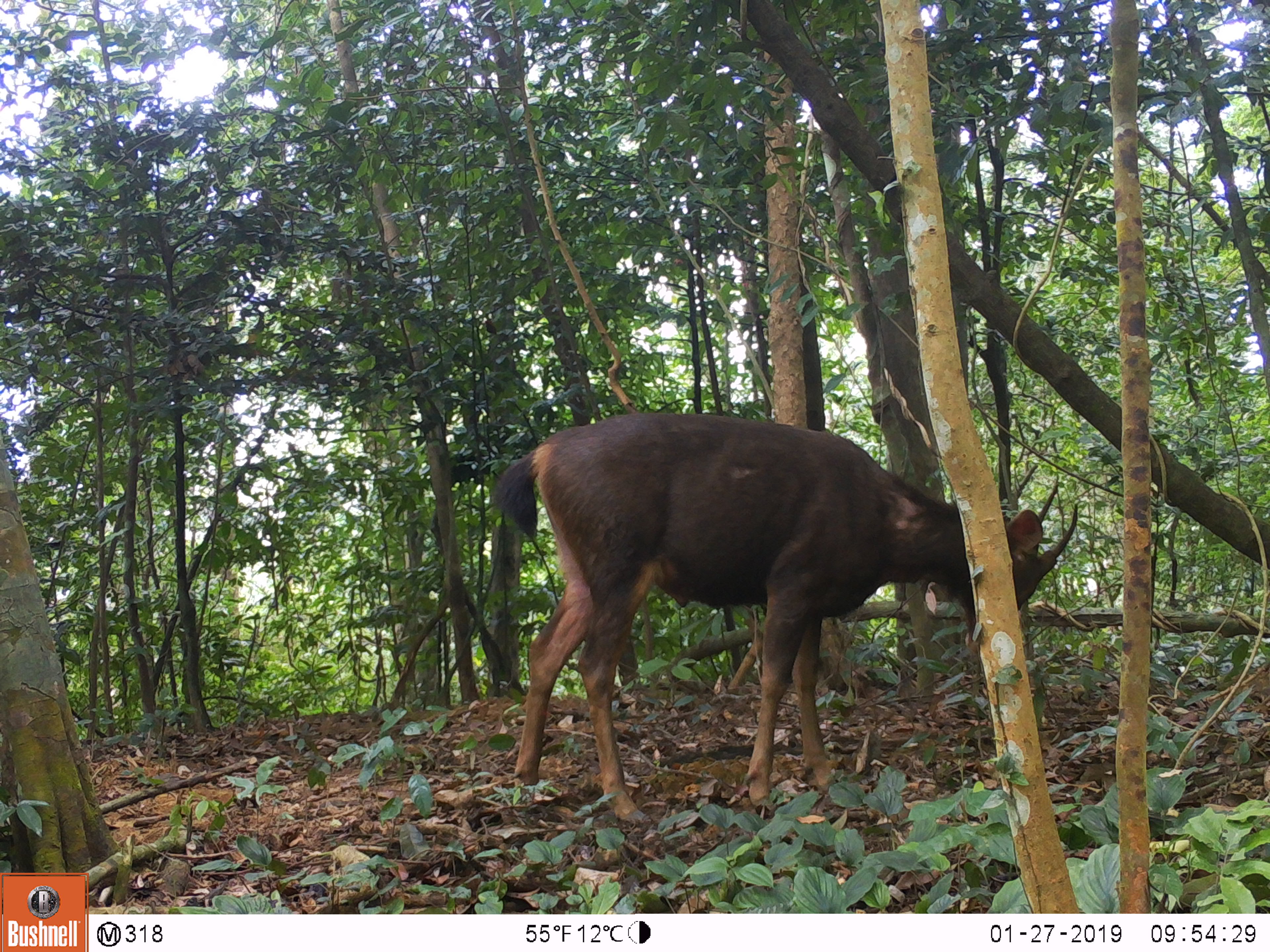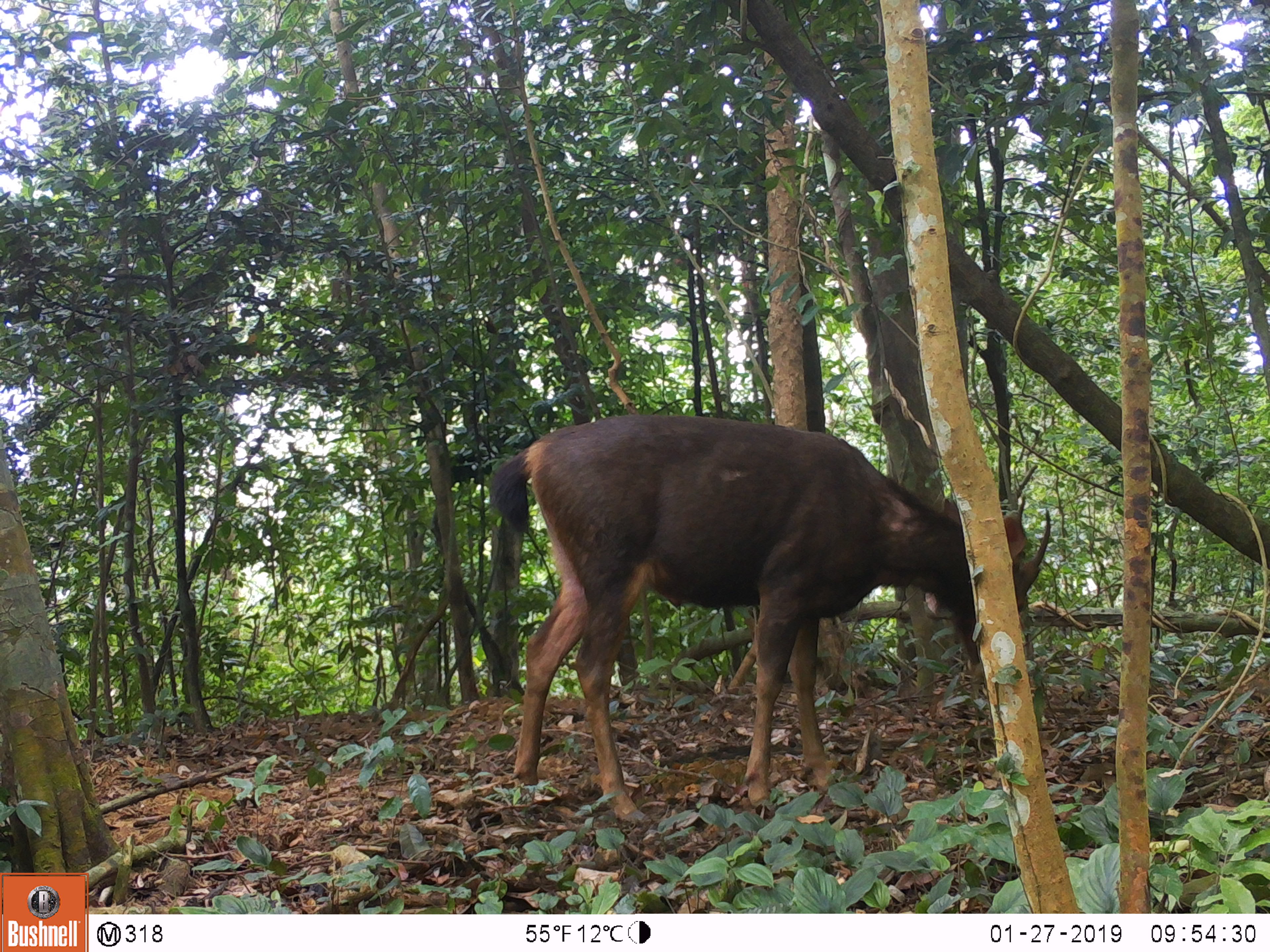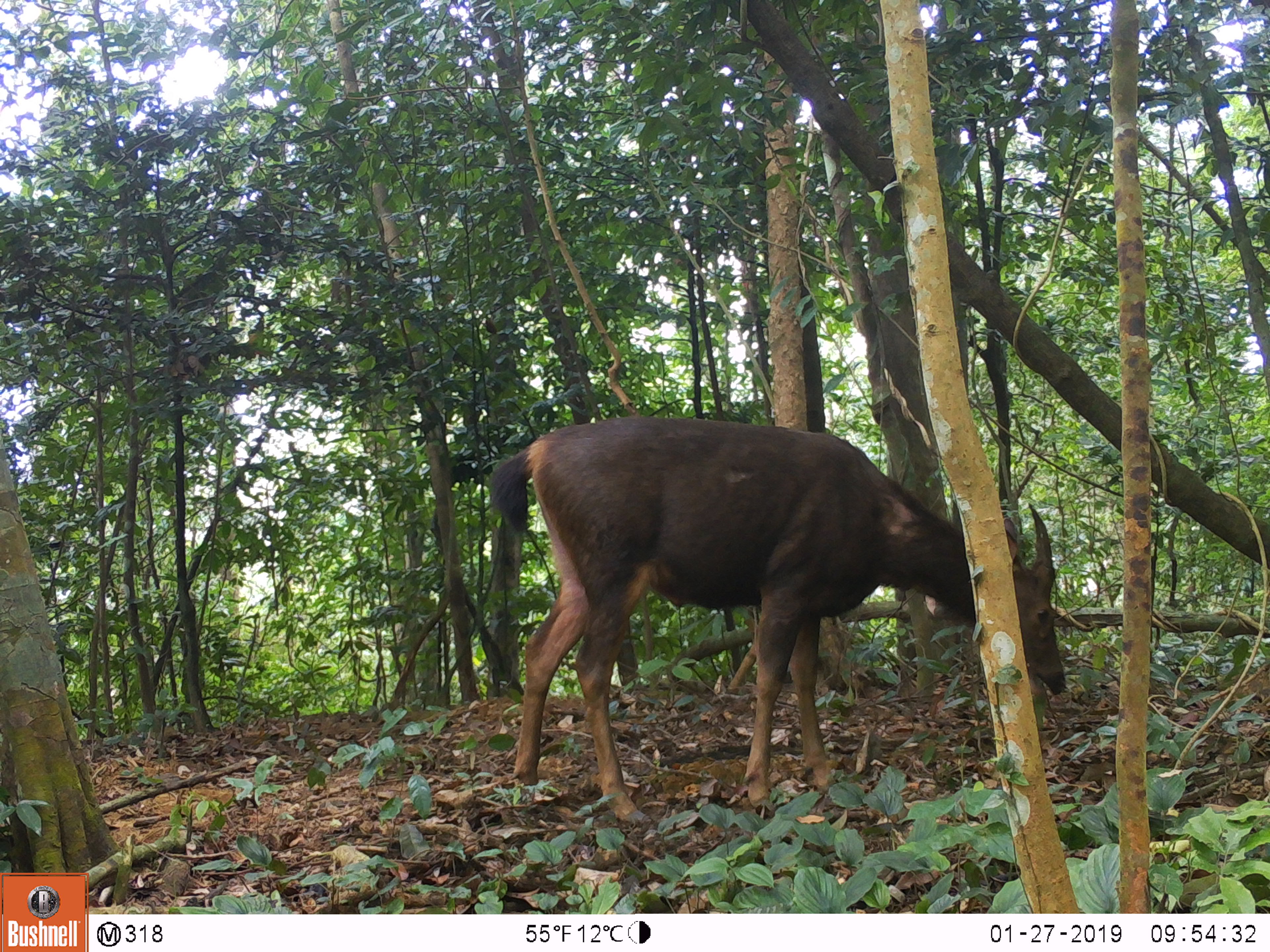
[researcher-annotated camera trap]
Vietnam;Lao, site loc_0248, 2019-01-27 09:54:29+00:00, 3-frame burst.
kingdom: Animalia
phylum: Chordata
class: Mammalia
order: Artiodactyla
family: Cervidae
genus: Rusa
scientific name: Rusa unicolor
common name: sambar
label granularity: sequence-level